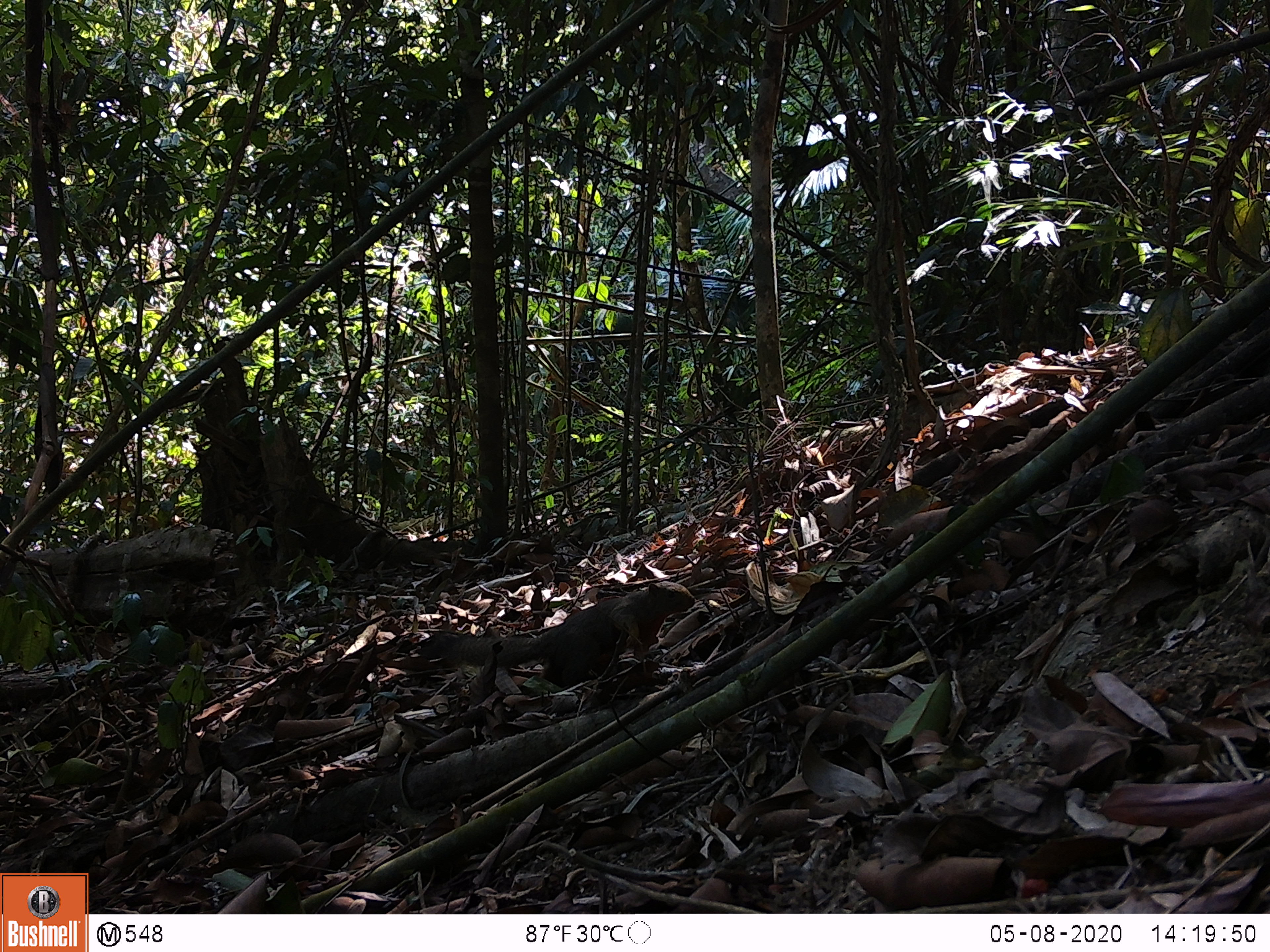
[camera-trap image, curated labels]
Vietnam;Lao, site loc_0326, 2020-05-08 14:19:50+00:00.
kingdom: Animalia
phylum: Chordata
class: Mammalia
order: Rodentia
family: Sciuridae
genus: Callosciurus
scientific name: Callosciurus erythraeus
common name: pallas's squirrel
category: pallass squirrel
Pallass squirrel (pallas's squirrel) (Callosciurus erythraeus). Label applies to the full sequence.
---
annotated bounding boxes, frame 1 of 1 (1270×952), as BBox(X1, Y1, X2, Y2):
pallass squirrel: BBox(417, 580, 696, 687)